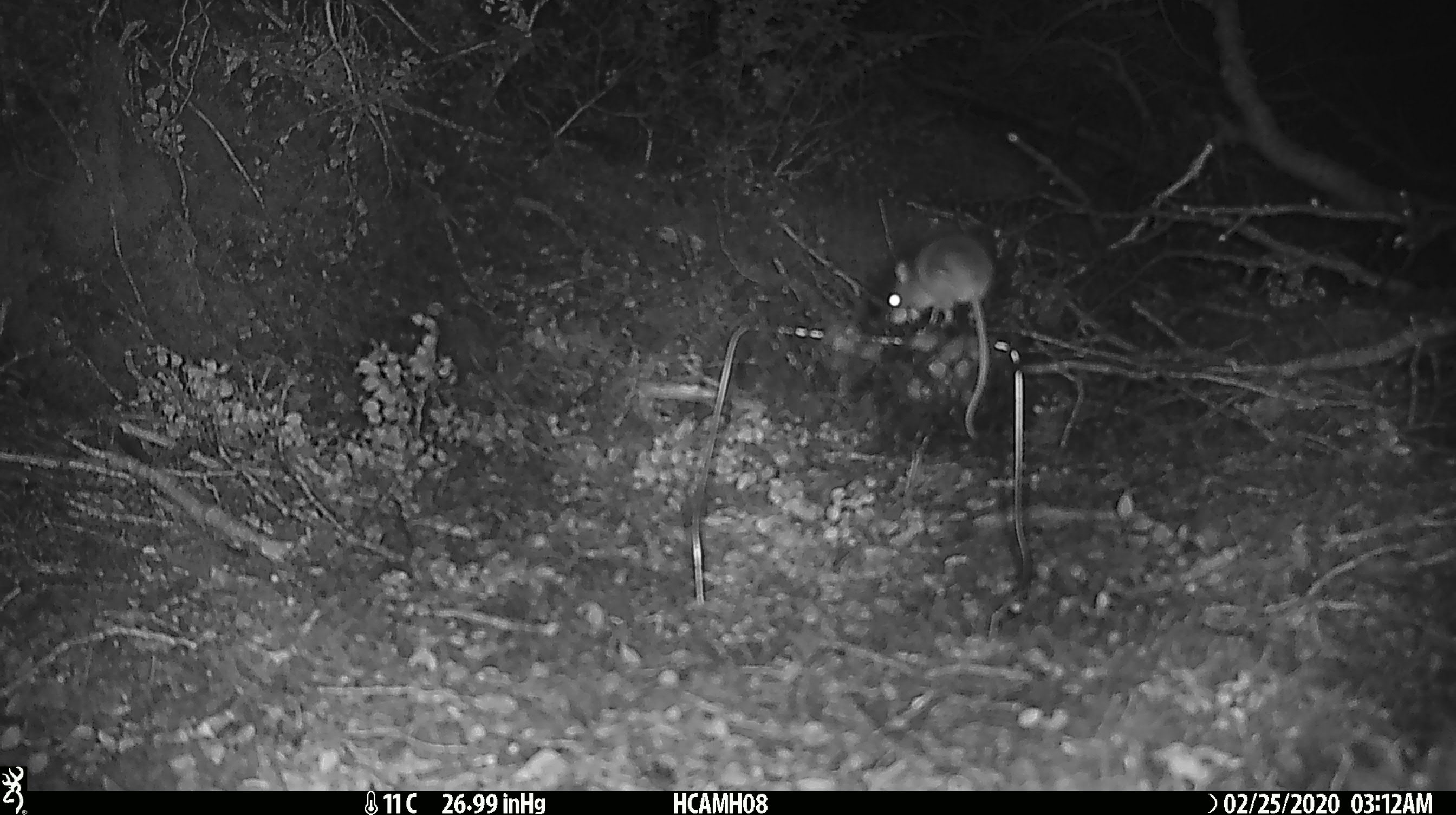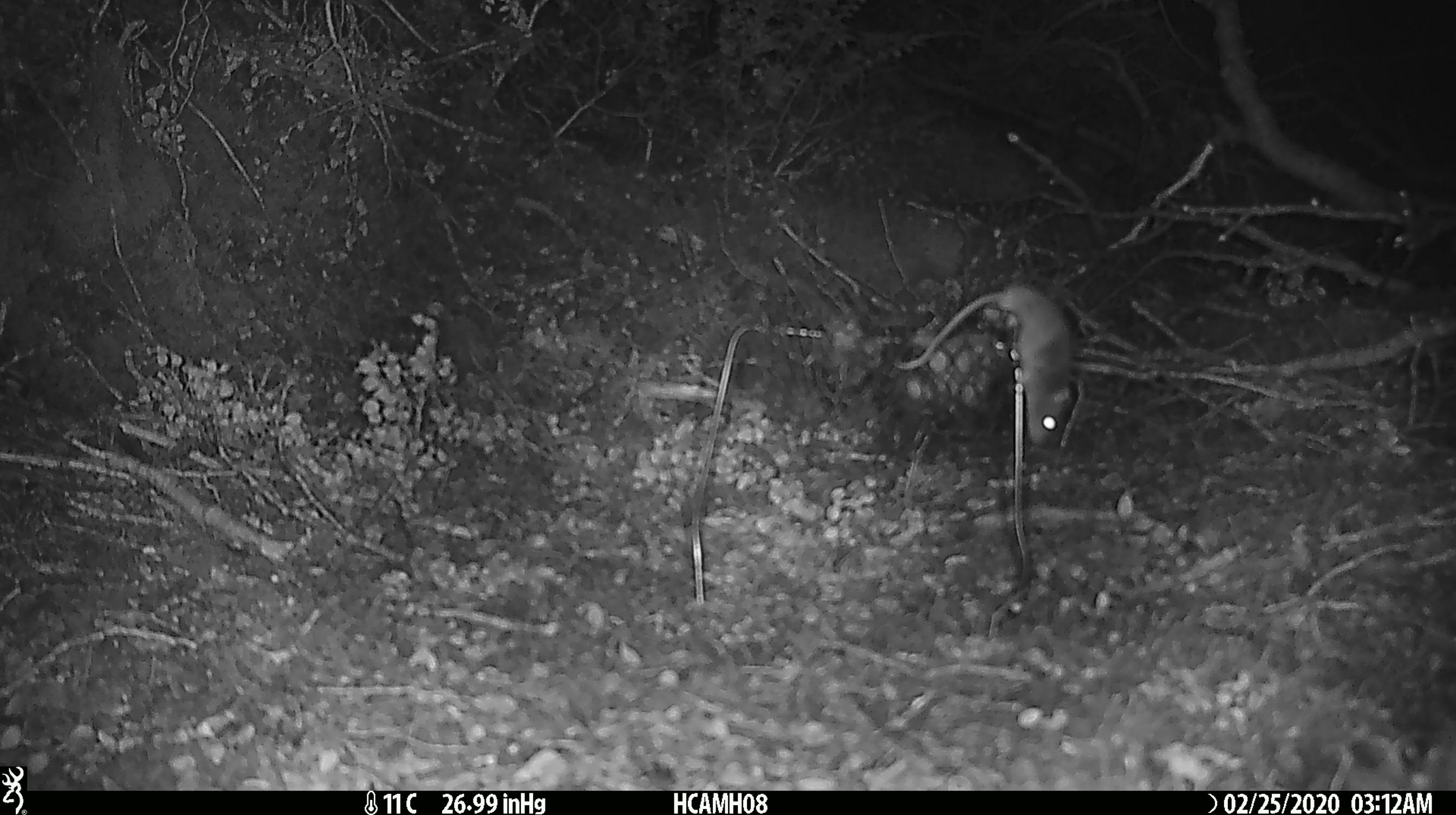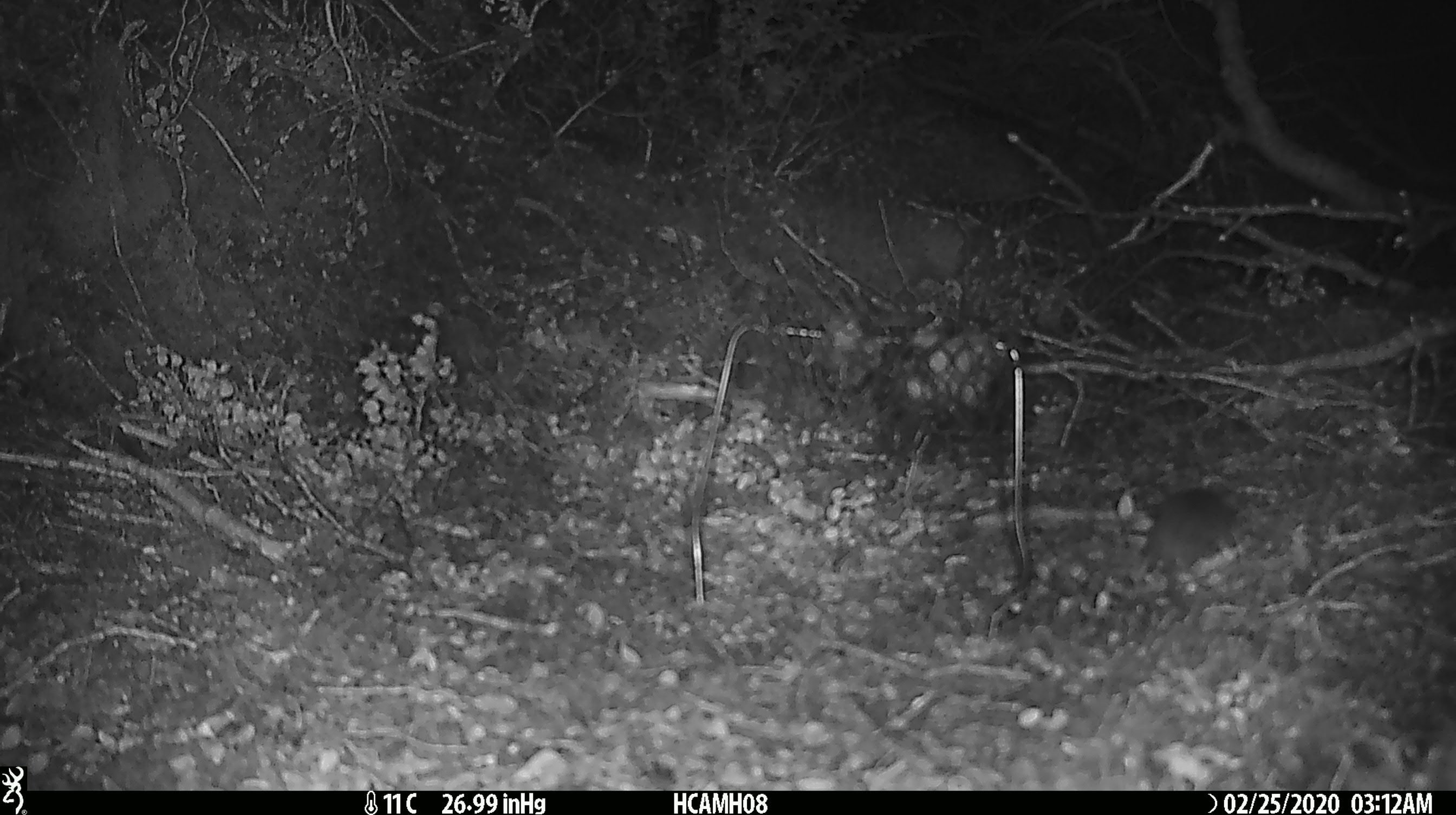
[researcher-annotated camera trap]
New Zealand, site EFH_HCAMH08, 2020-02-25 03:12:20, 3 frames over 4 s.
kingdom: Animalia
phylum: Chordata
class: Mammalia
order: Rodentia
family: Muridae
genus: Mus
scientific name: Mus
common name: mouse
Mouse (Mus).